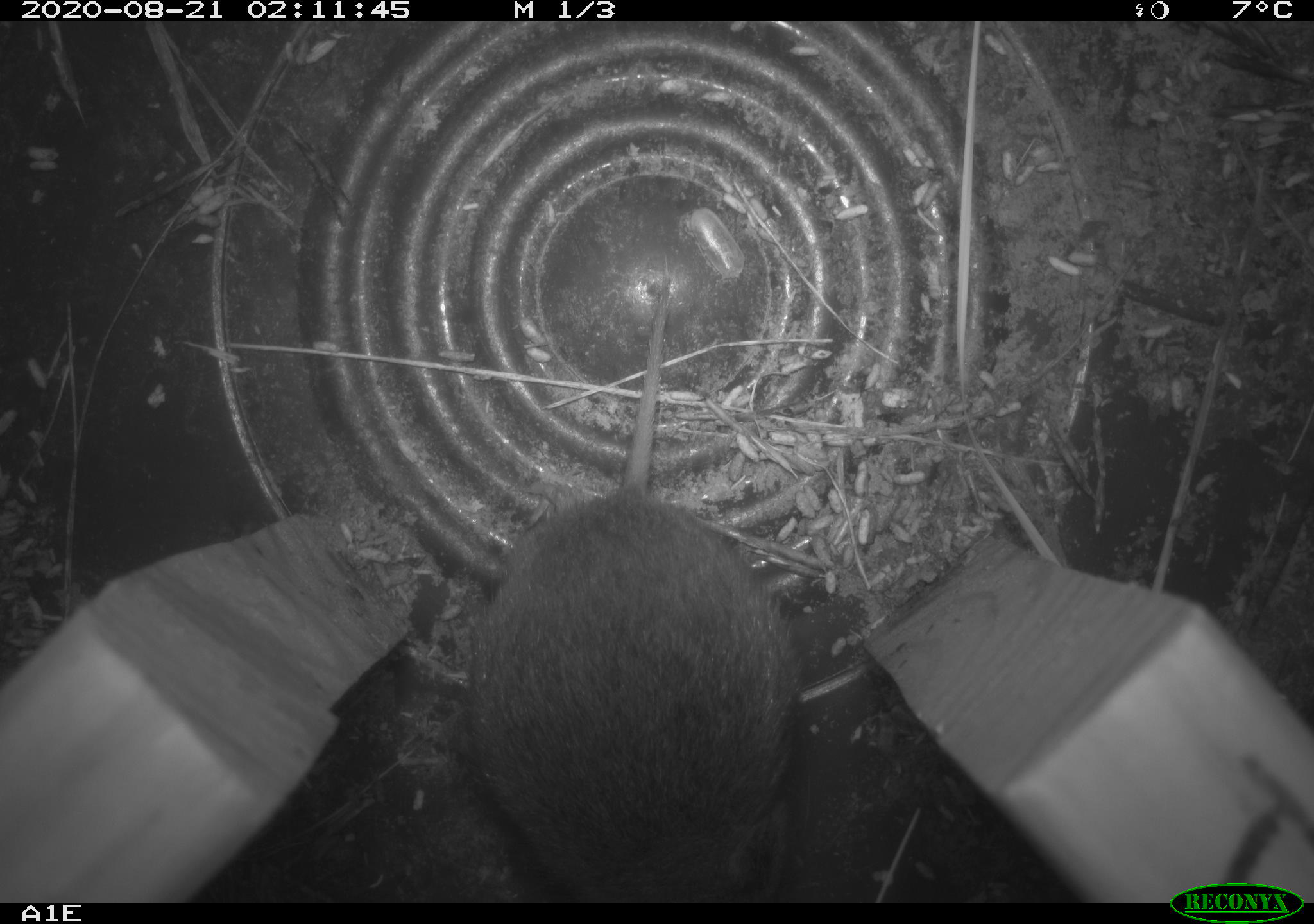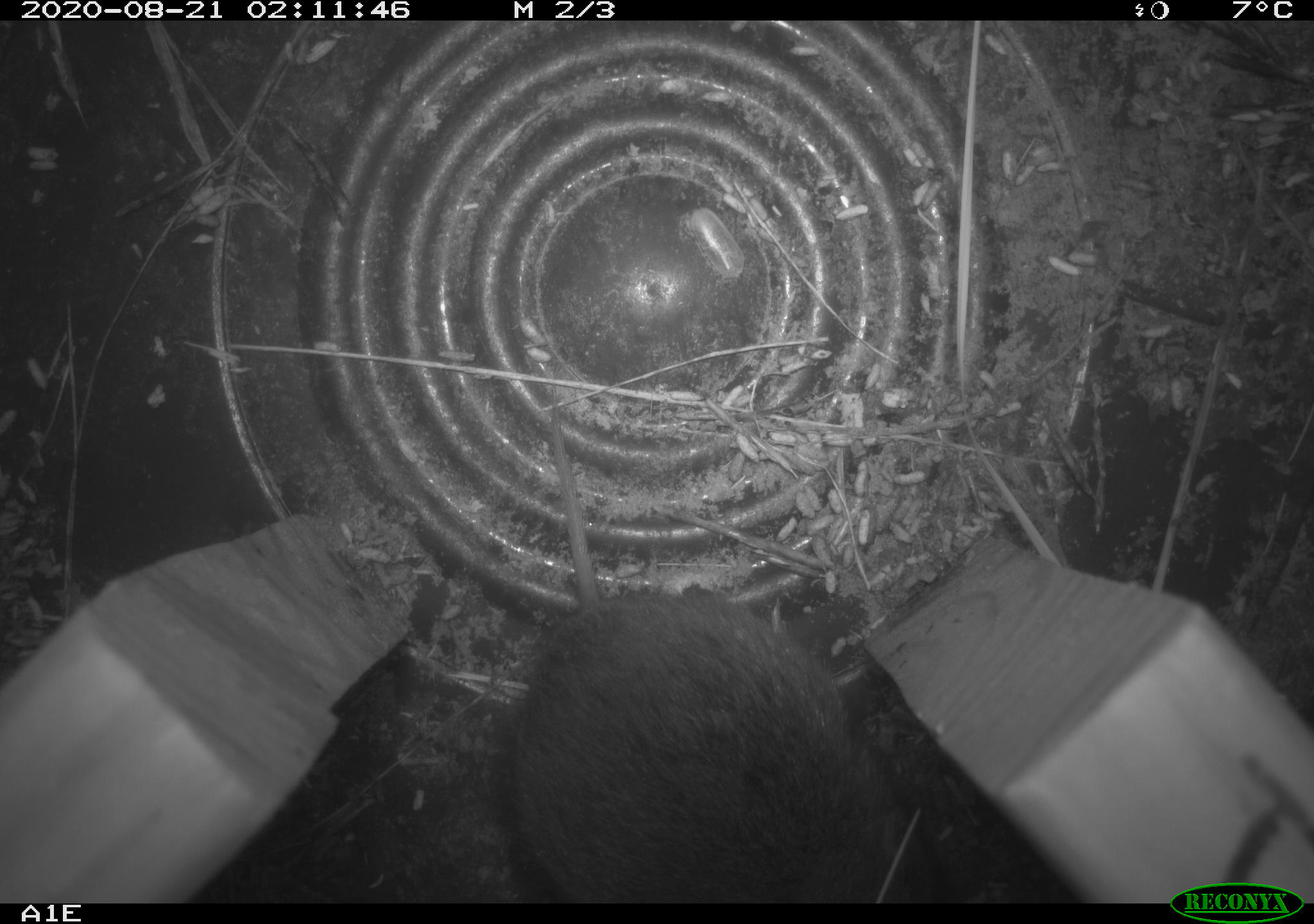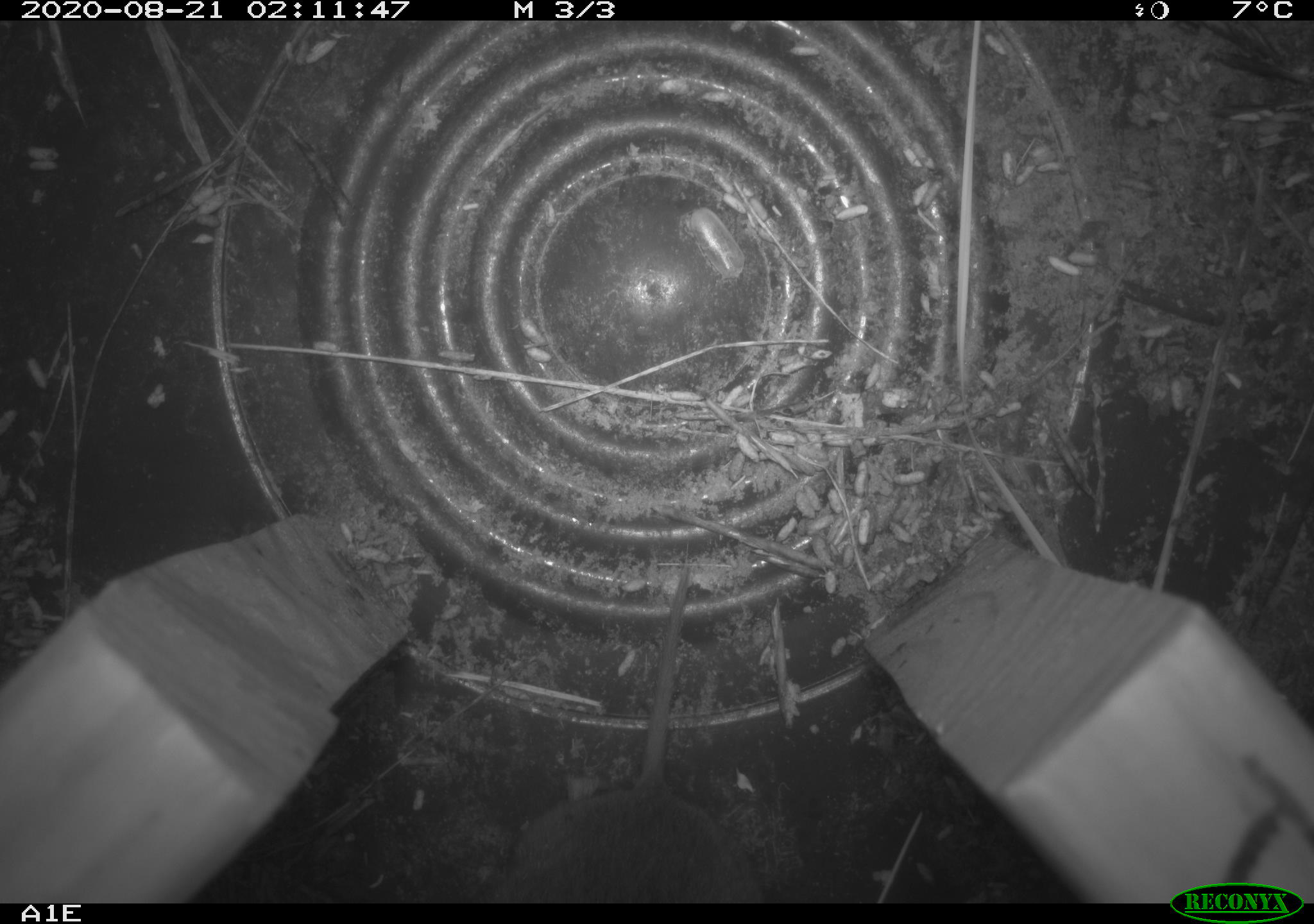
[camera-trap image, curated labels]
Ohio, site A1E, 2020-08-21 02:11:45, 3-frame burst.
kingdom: Animalia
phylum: Chordata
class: Mammalia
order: Rodentia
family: Cricetidae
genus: Microtus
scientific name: Microtus pennsylvanicus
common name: meadow vole